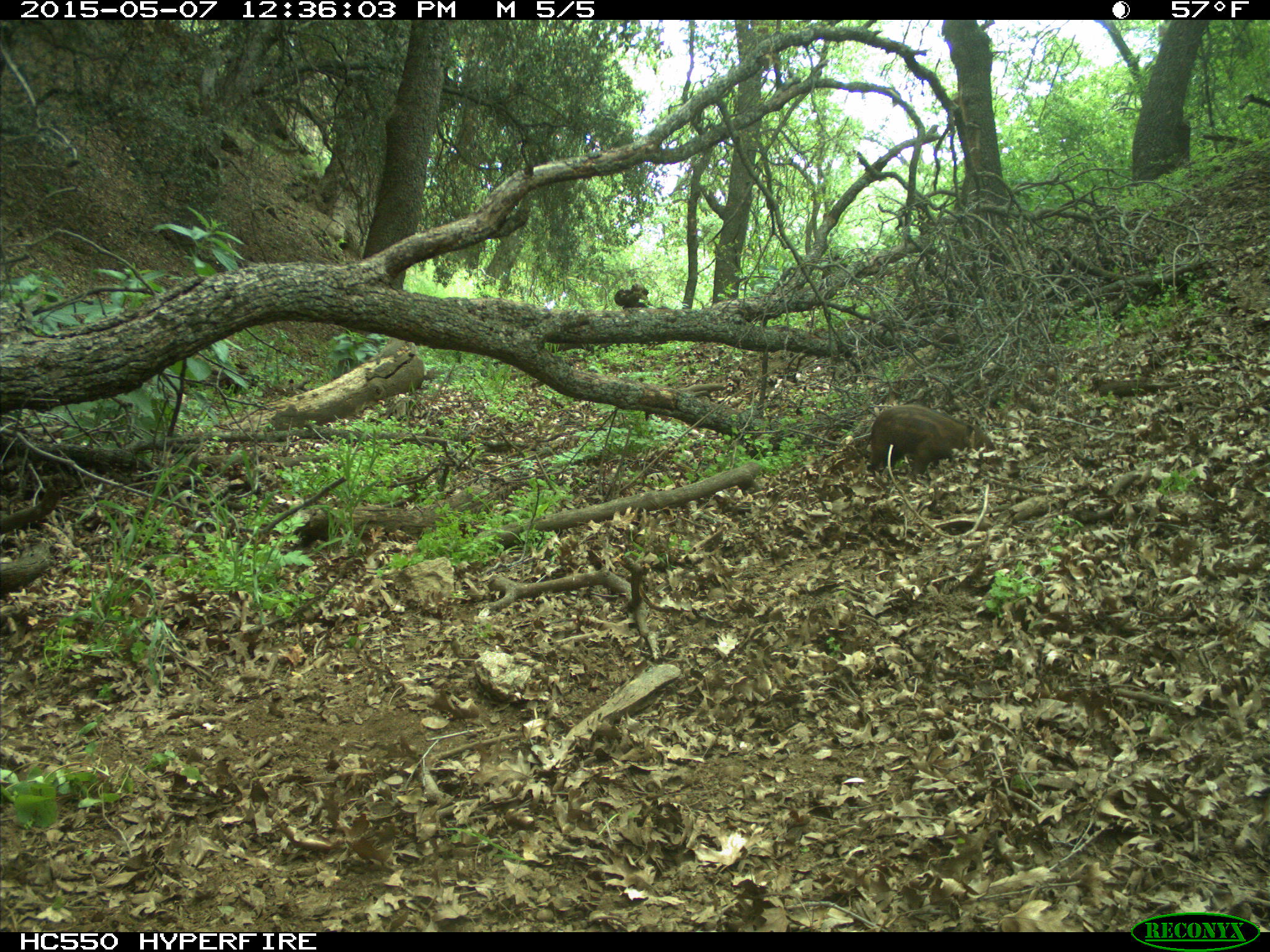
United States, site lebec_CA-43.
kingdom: Animalia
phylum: Chordata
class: Mammalia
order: Artiodactyla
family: Suidae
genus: Sus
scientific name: Sus scrofa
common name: wild boar